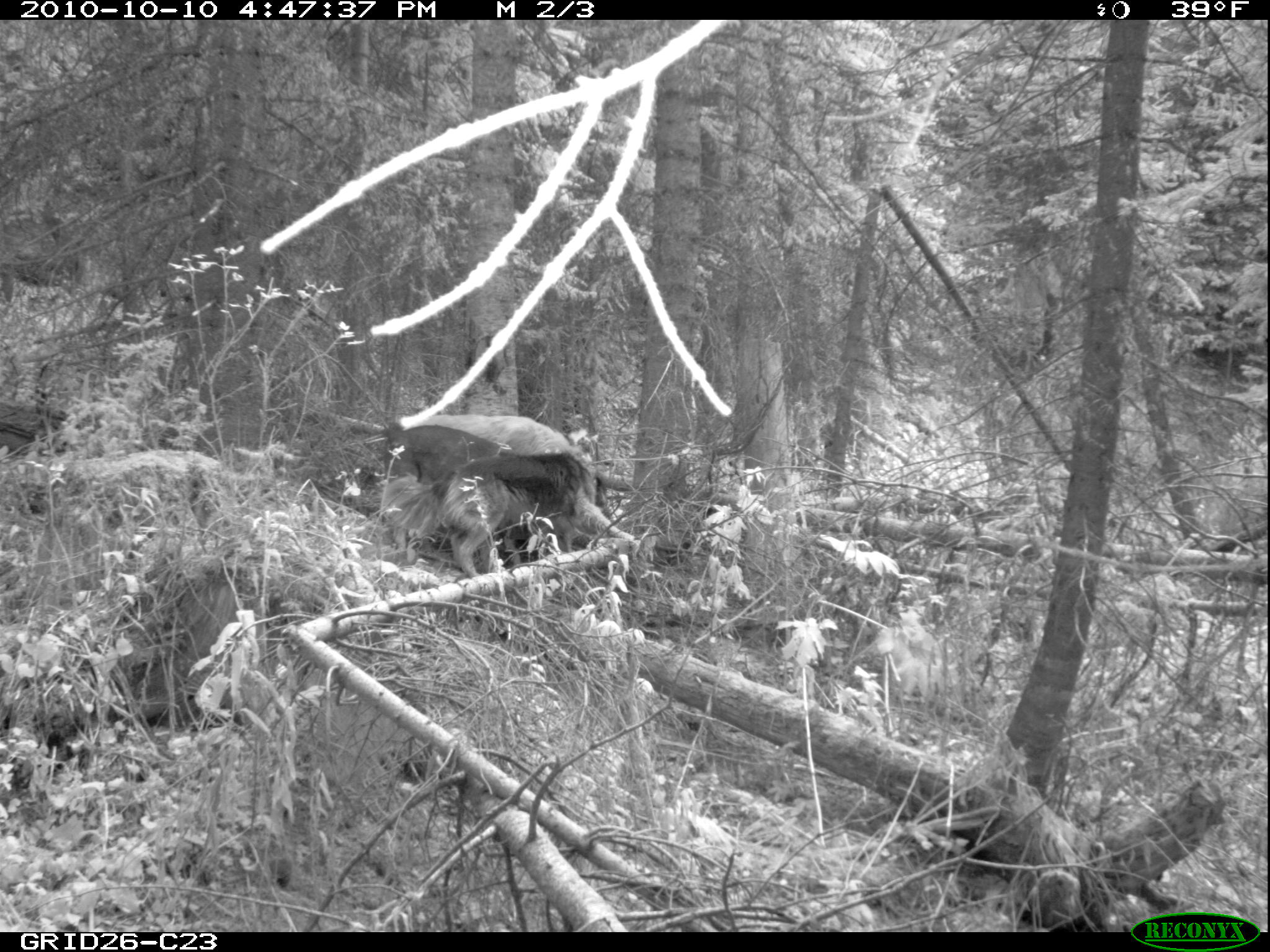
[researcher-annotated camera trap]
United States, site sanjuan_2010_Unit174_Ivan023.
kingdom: Animalia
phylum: Chordata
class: Mammalia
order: Carnivora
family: Canidae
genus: Canis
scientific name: Canis familiaris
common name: domestic dog